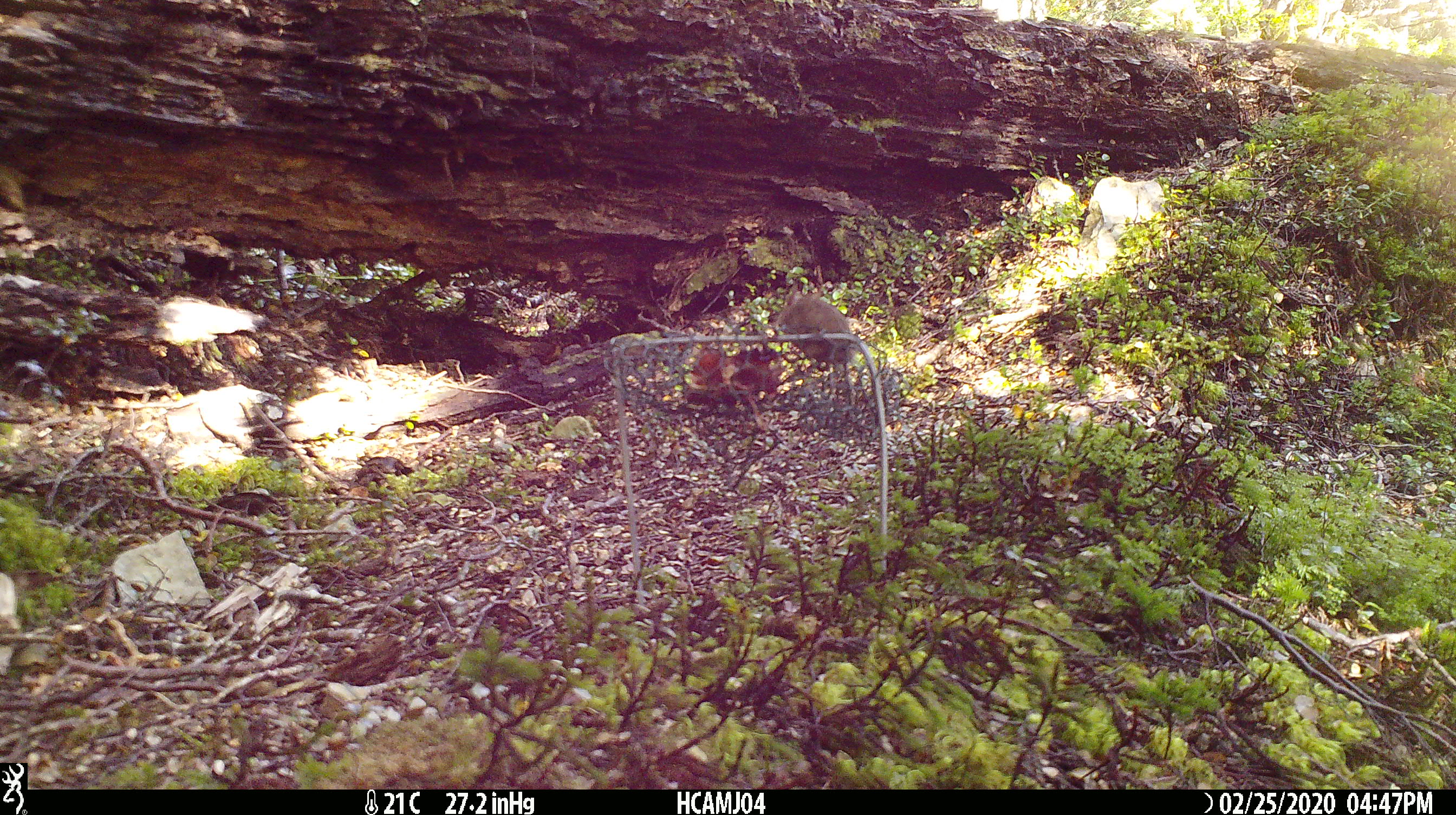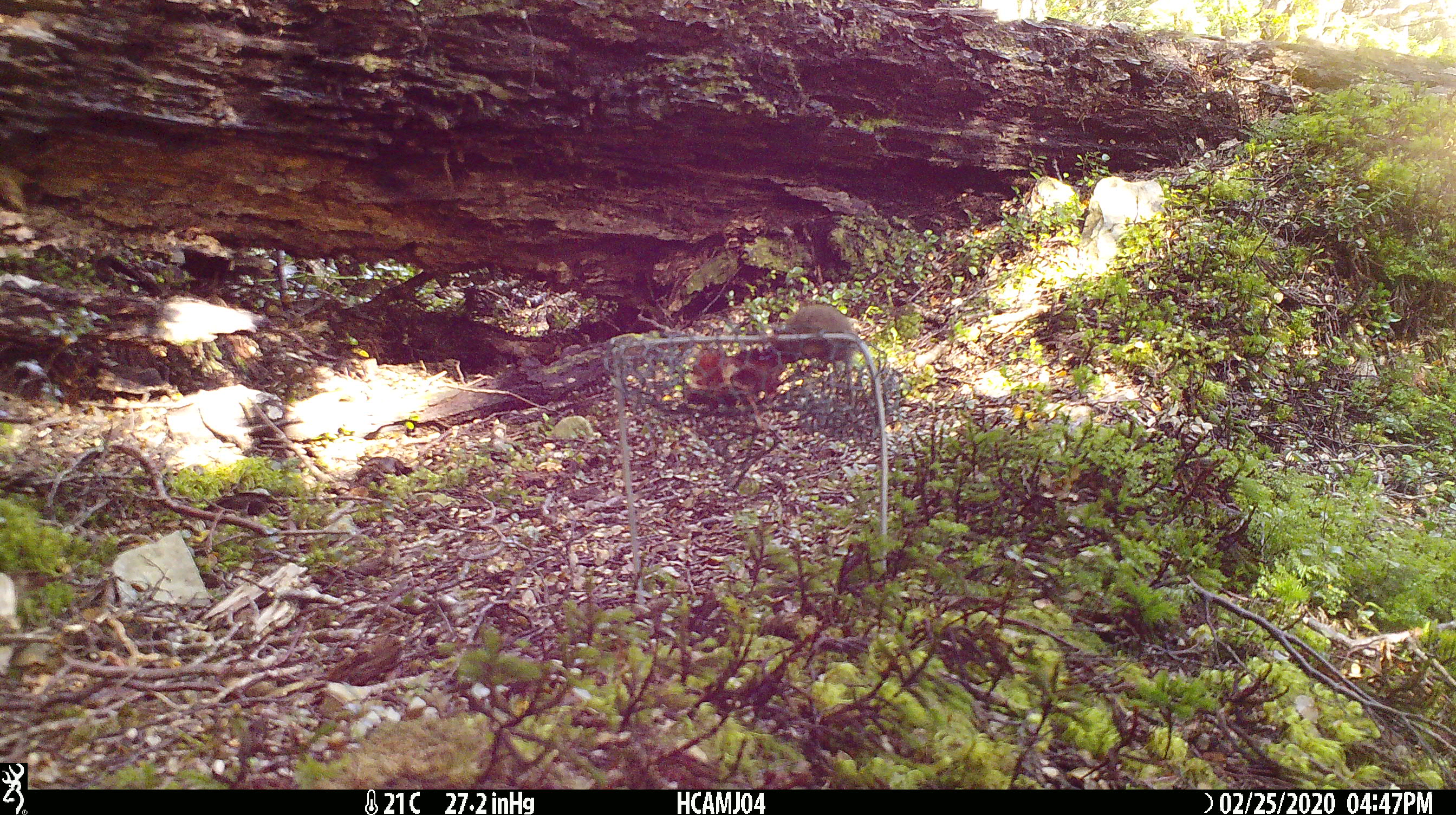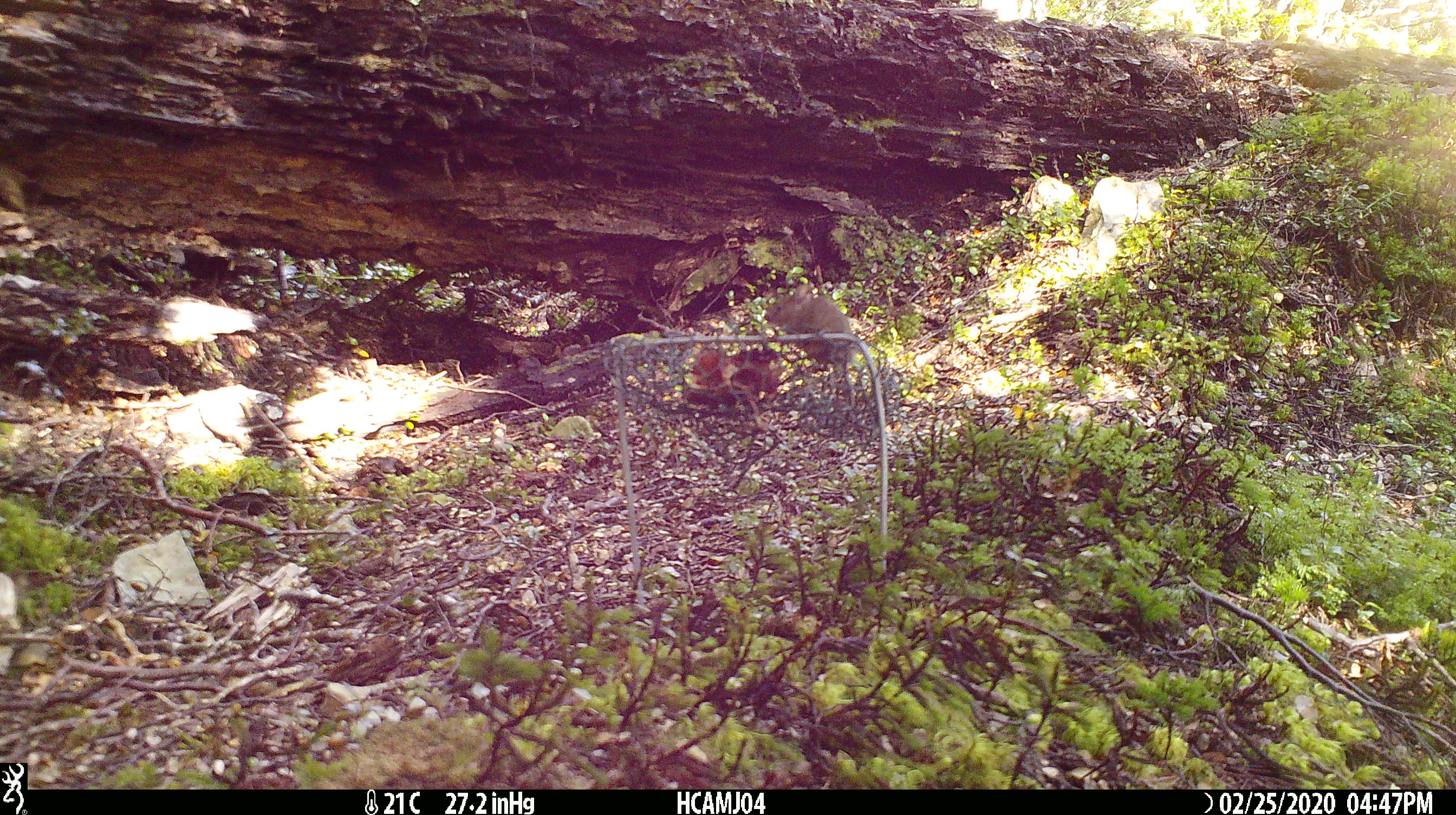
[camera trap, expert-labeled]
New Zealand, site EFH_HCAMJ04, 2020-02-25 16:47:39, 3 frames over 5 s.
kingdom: Animalia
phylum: Chordata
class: Mammalia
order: Rodentia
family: Muridae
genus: Mus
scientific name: Mus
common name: mouse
Mouse (Mus).